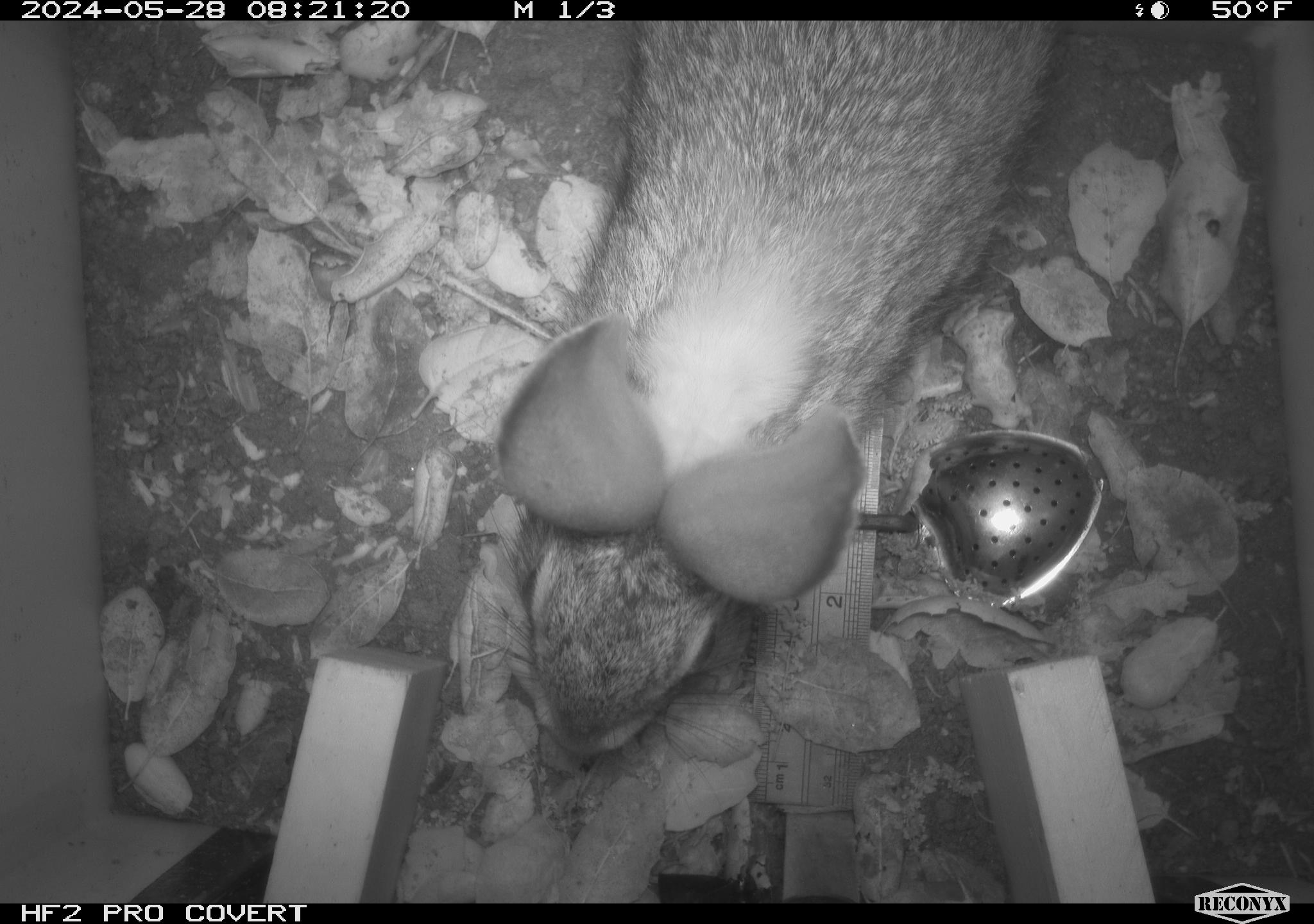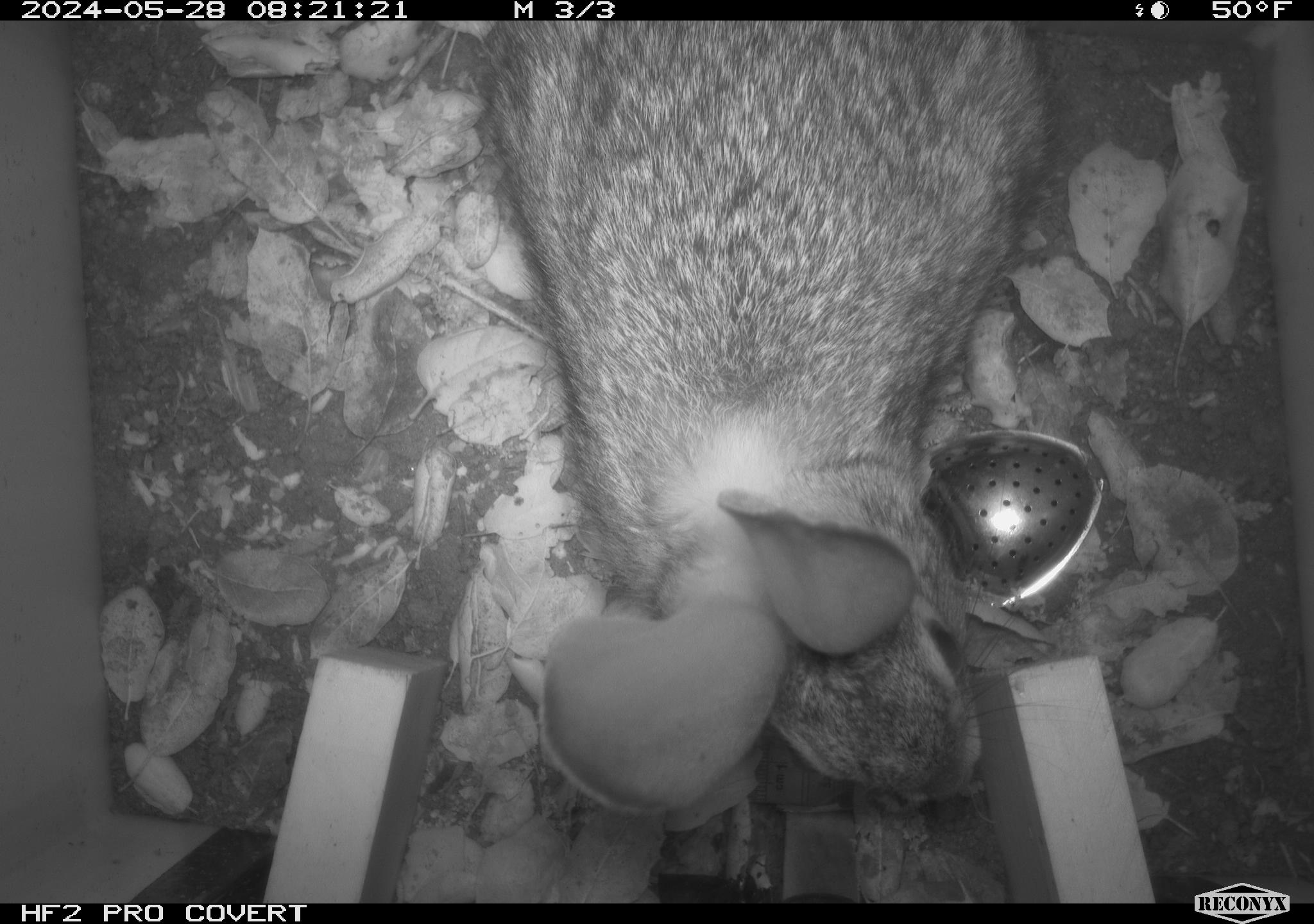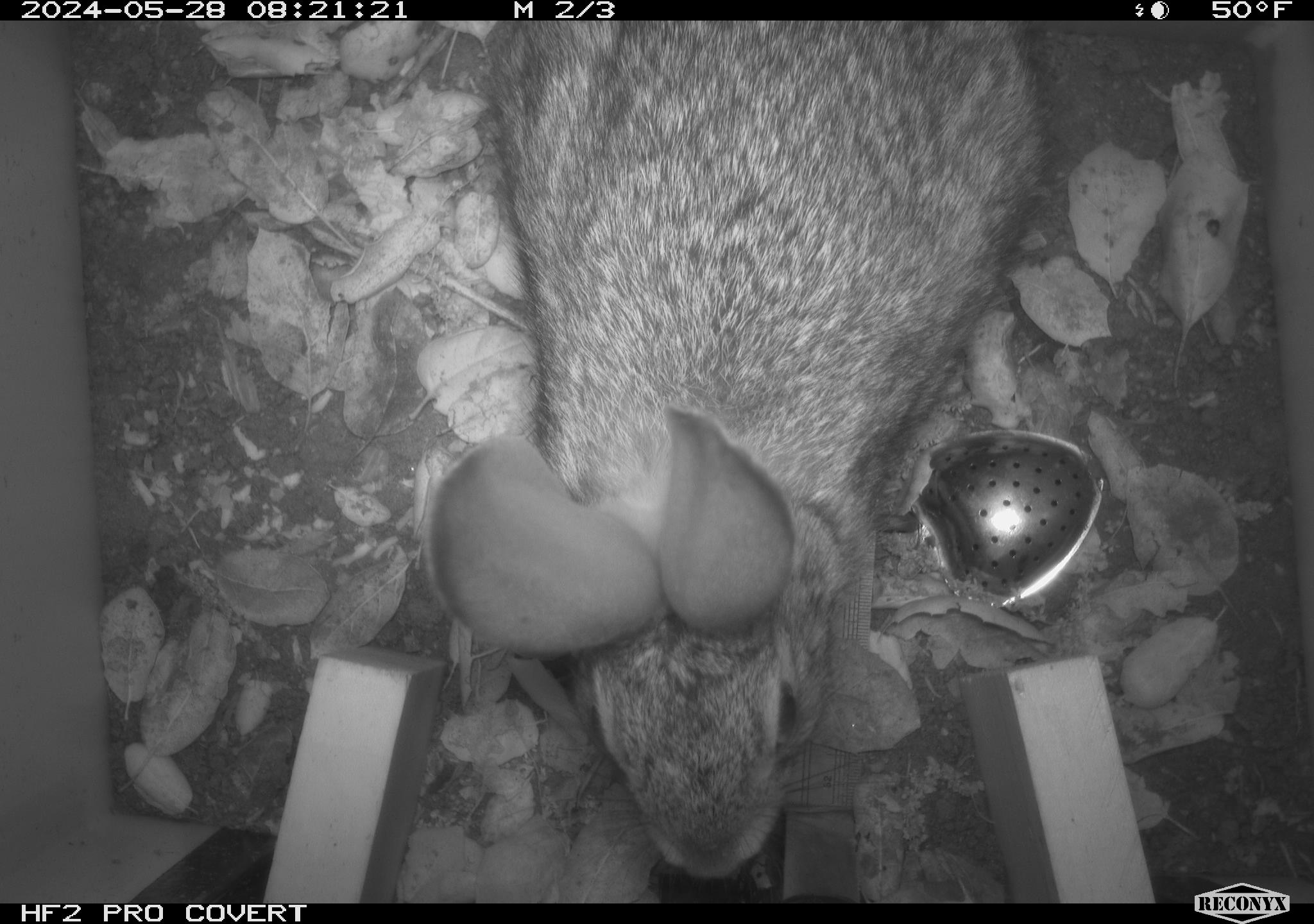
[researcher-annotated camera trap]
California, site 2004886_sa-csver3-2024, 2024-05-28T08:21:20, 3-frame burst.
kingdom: Animalia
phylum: Chordata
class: Mammalia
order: Lagomorpha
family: Leporidae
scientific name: Leporidae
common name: rabbit or hare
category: rabbit and hare family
Rabbit and hare family (rabbit or hare) (Leporidae).